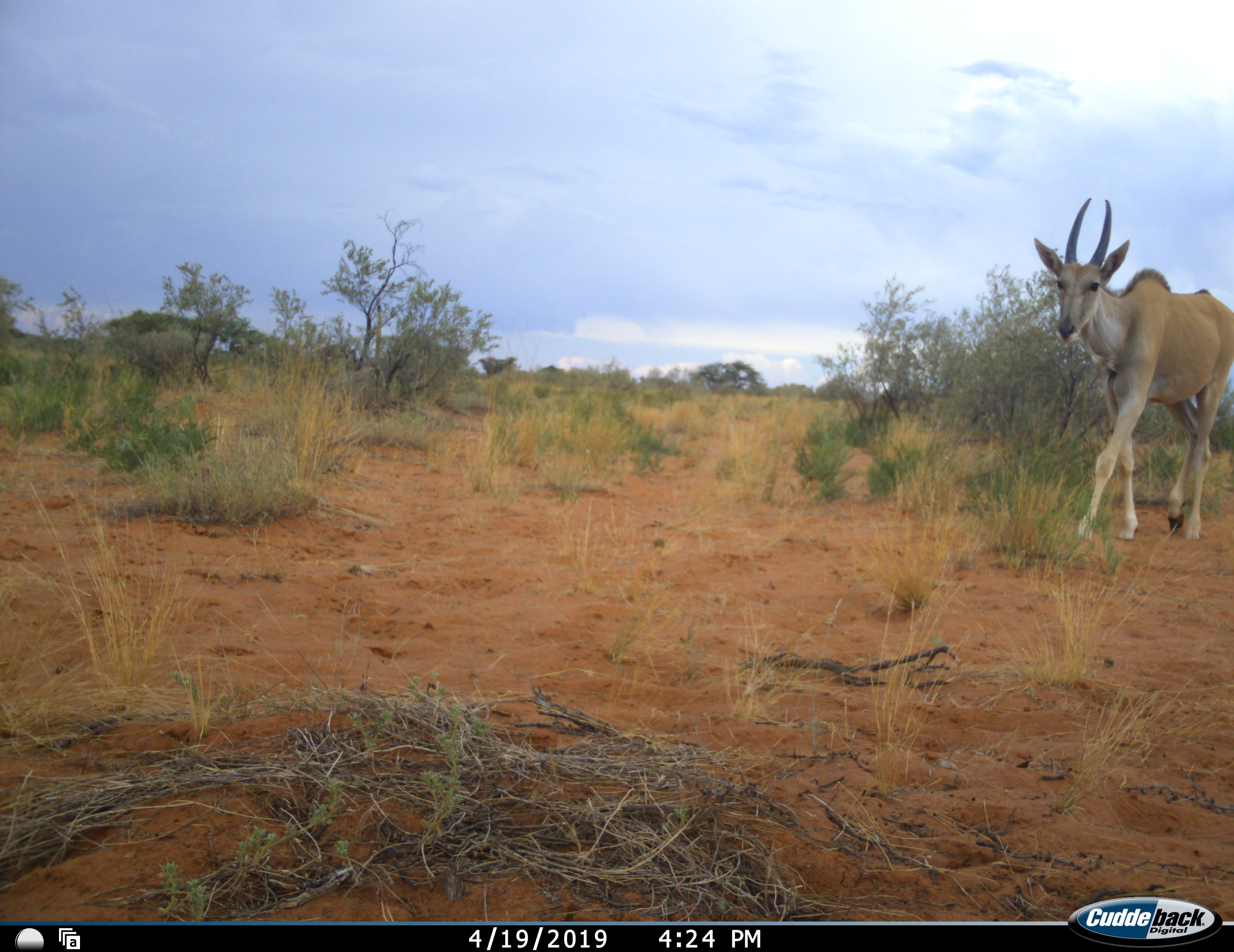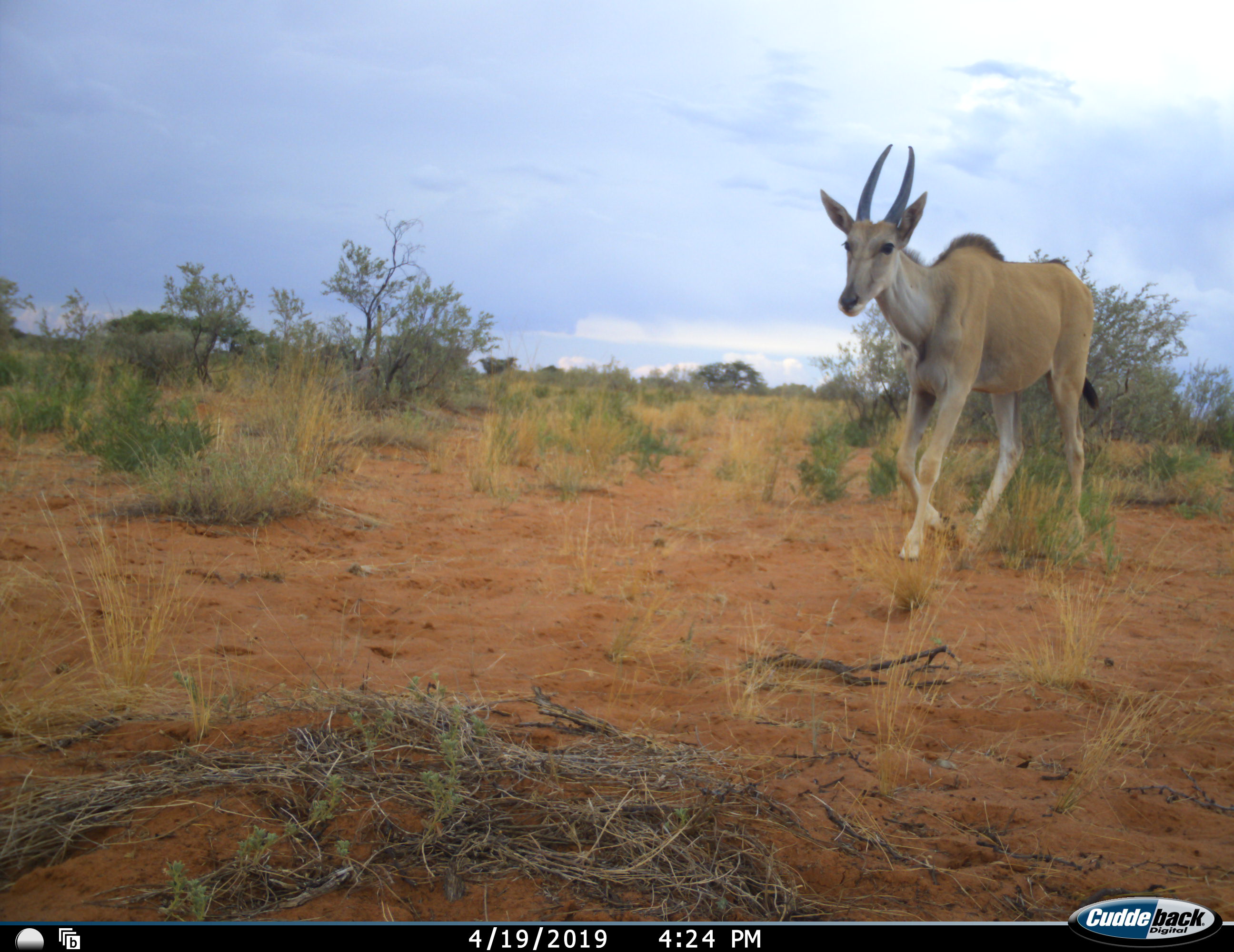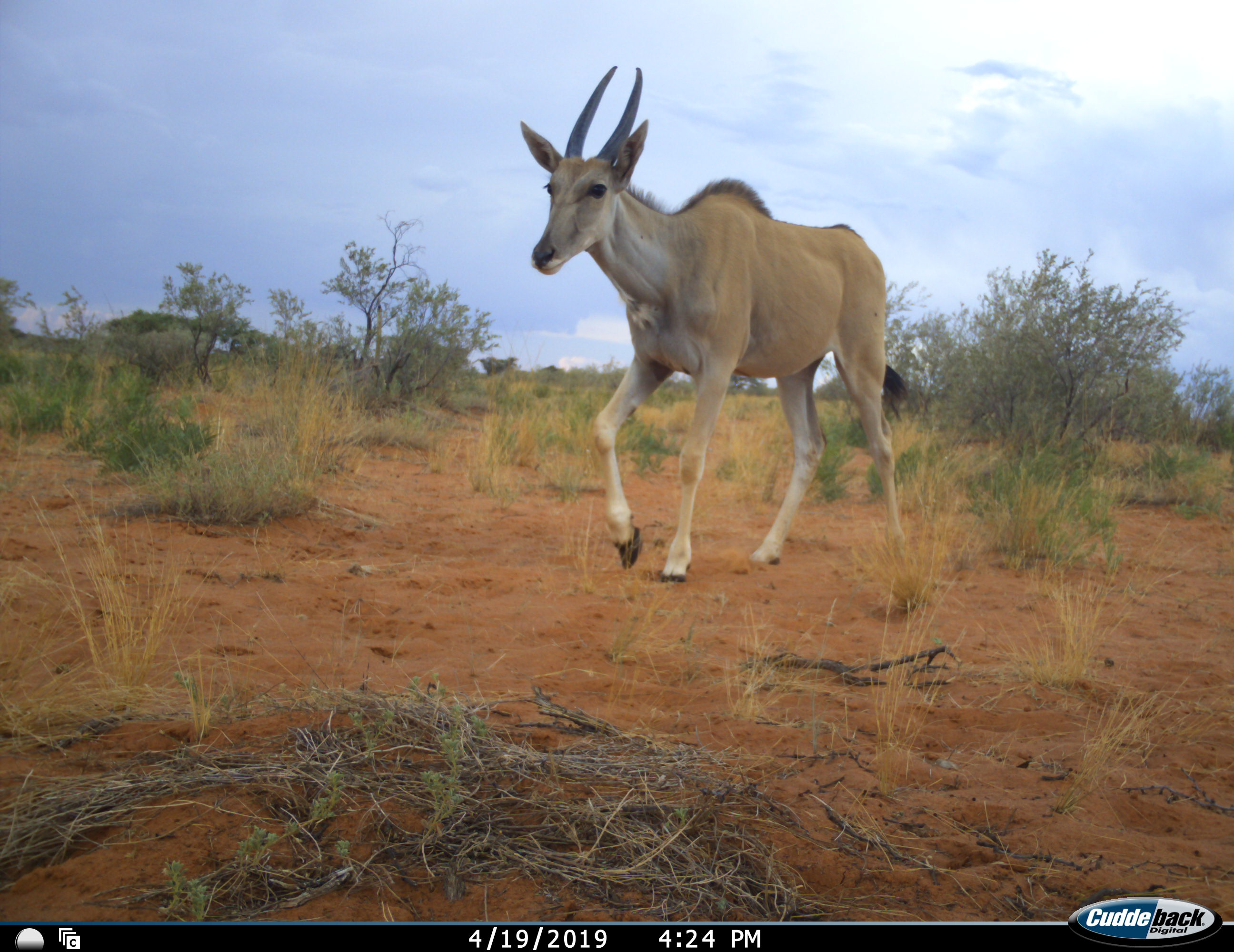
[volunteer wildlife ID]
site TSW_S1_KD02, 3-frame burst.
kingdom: Animalia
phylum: Chordata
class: Mammalia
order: Artiodactyla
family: Bovidae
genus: Tragelaphus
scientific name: Tragelaphus oryx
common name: eland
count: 1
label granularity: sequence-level